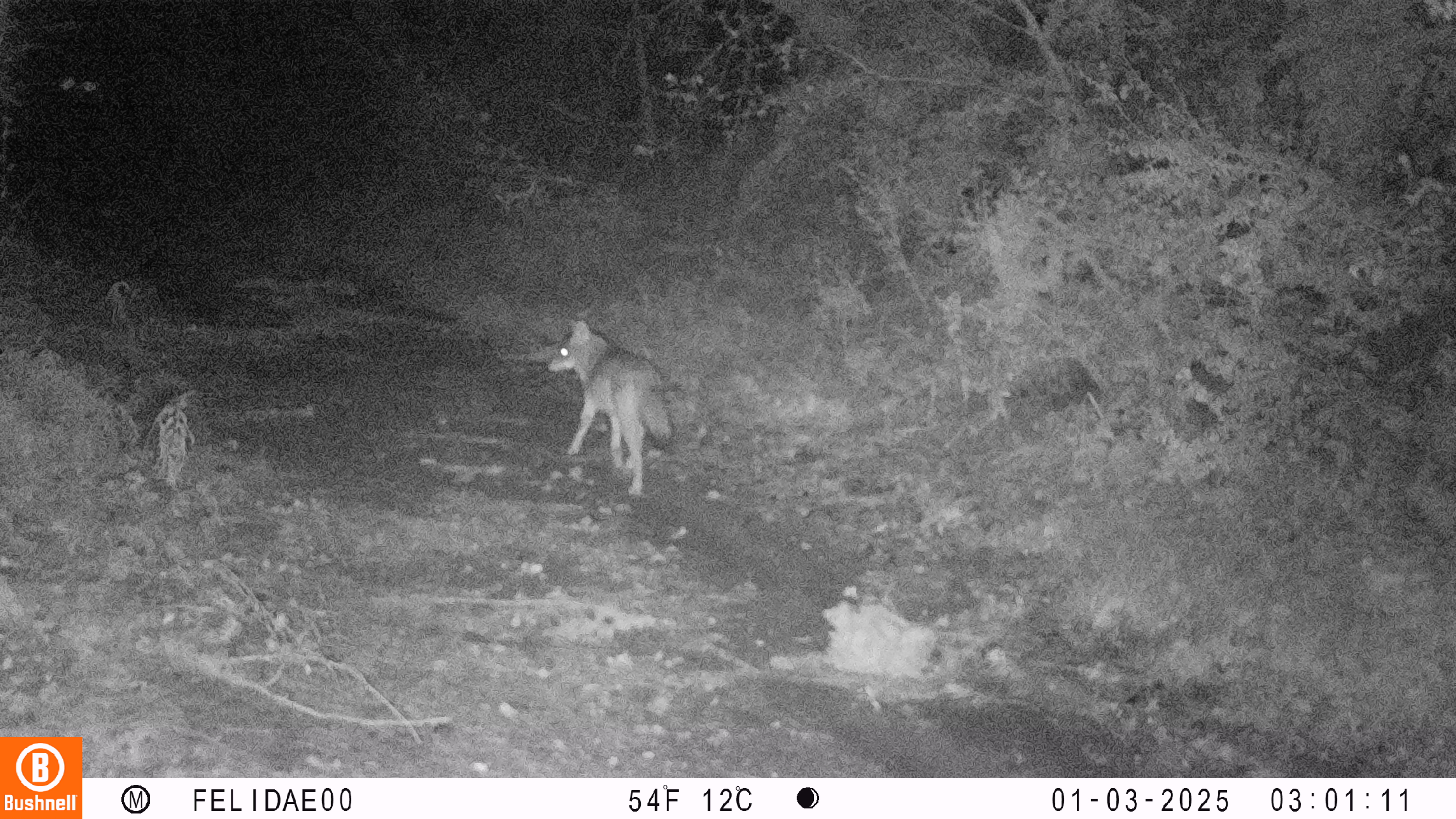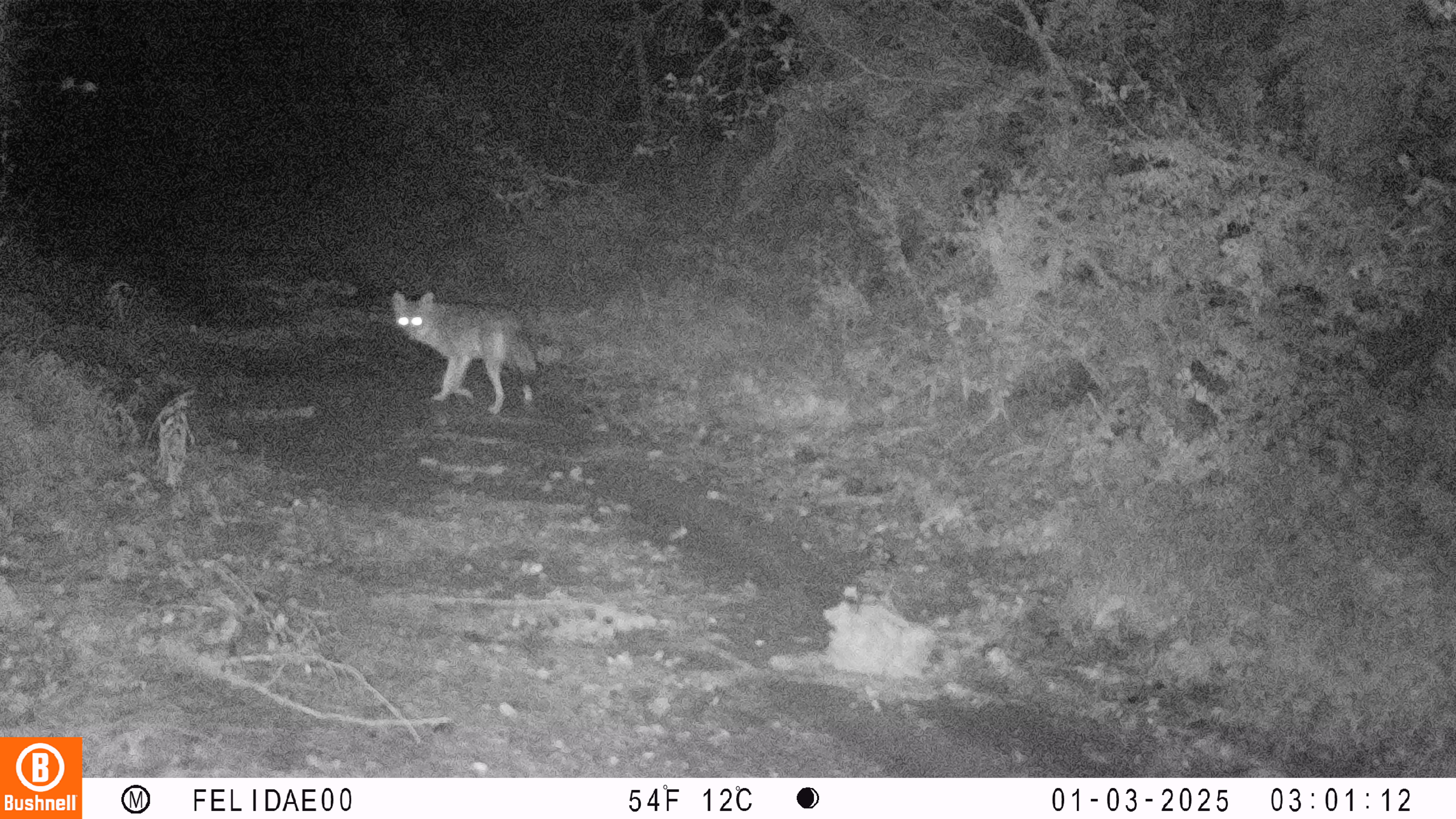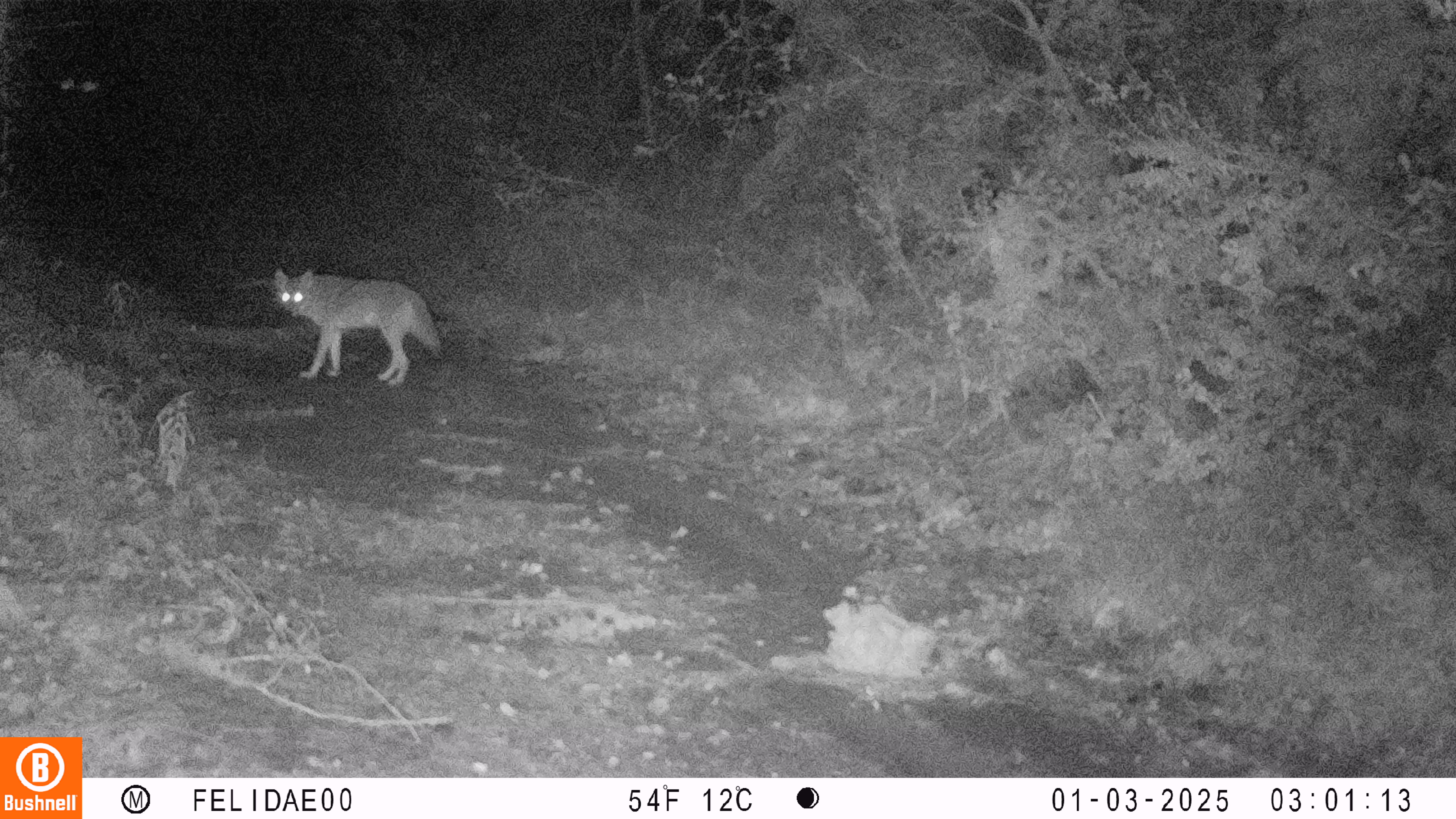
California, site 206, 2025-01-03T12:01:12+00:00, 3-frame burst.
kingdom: Animalia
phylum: Chordata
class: Mammalia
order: Carnivora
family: Canidae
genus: Canis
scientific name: Canis latrans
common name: coyote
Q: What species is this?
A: Coyote (Canis latrans).